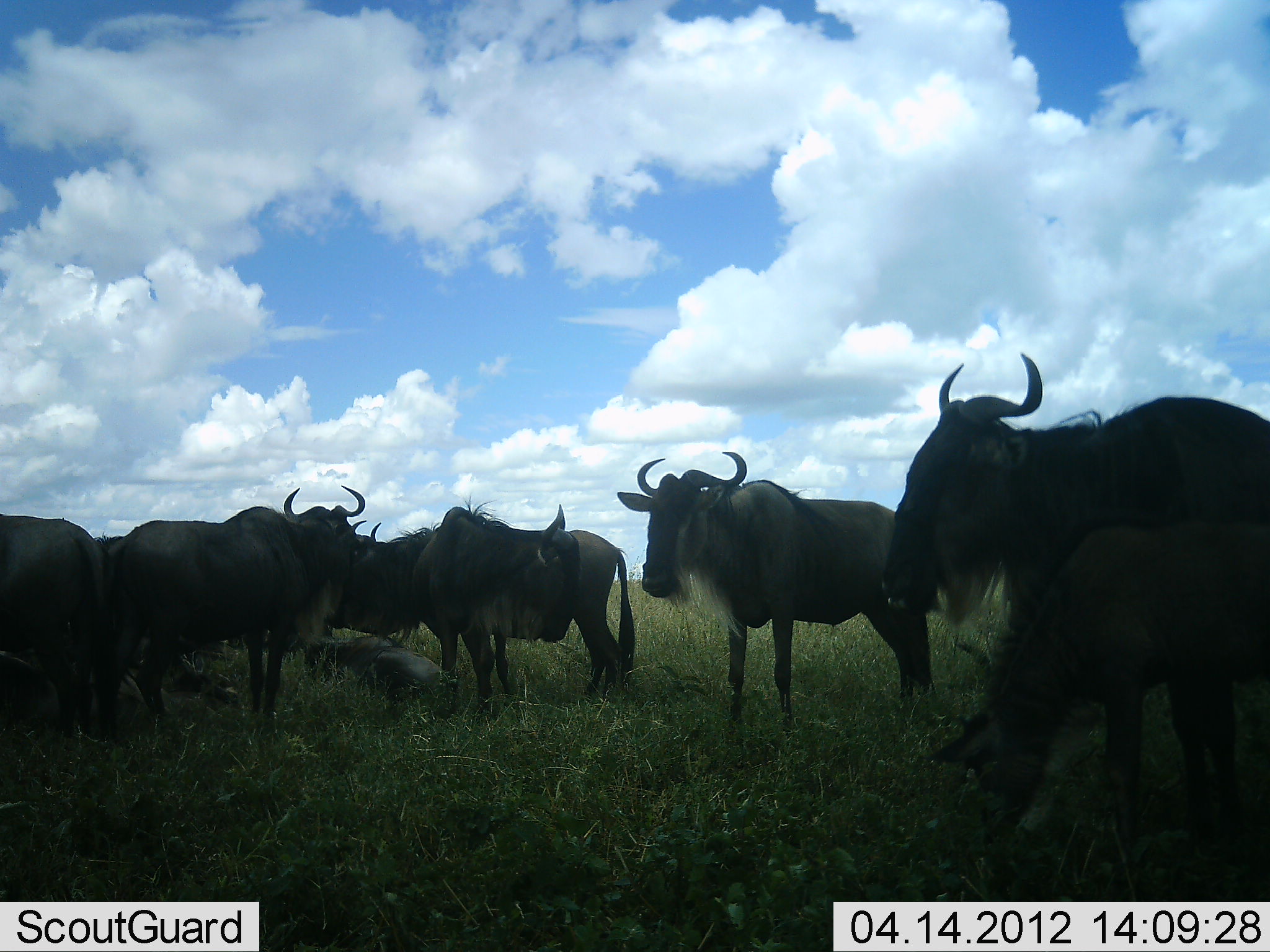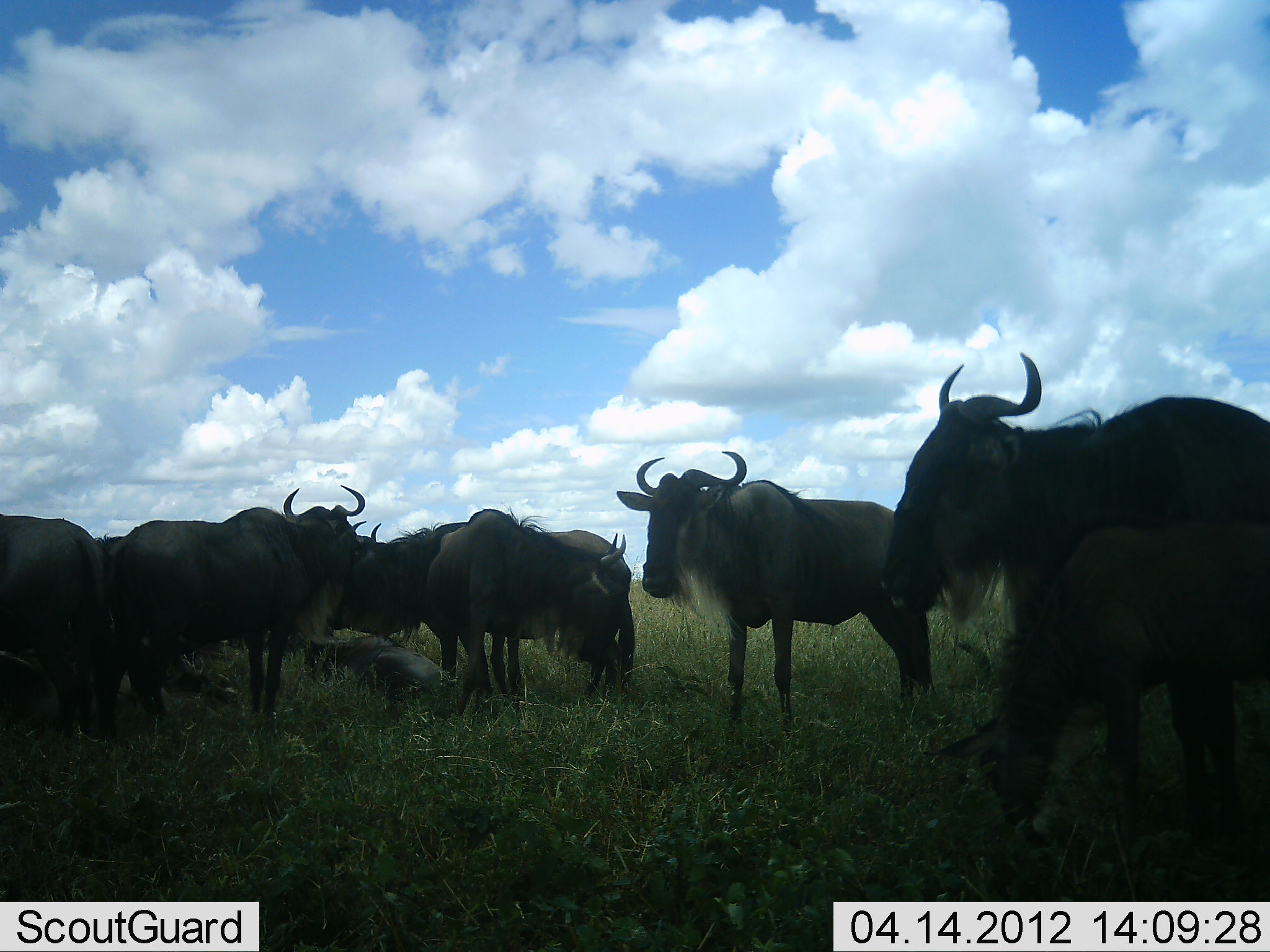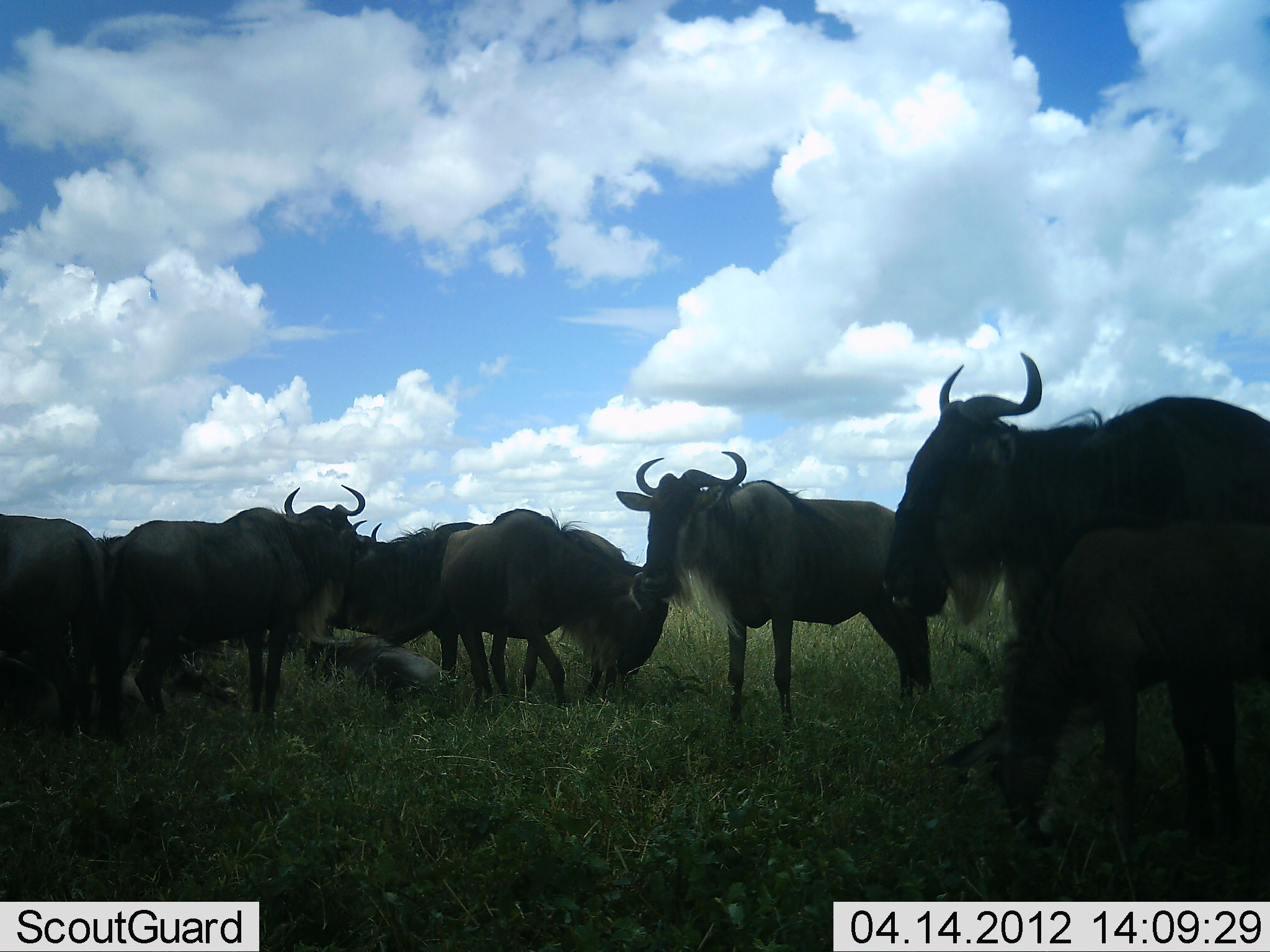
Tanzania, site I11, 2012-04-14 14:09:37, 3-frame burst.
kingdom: Animalia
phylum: Chordata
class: Mammalia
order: Artiodactyla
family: Bovidae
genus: Connochaetes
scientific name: Connochaetes taurinus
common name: blue wildebeest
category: wildebeest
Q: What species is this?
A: Wildebeest (blue wildebeest) (Connochaetes taurinus).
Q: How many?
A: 9.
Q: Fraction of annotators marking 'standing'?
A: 88%.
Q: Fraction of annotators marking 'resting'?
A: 46%.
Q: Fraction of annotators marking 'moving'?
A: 15%.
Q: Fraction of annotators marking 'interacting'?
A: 0%.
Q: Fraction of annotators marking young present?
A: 50%.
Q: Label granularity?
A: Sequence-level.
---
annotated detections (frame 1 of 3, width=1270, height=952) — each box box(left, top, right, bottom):
animal: box(891, 354, 1270, 835); box(934, 519, 1270, 872); box(615, 449, 940, 730)
group: box(1, 484, 637, 741)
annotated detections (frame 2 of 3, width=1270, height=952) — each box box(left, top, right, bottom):
animal: box(878, 353, 1270, 787); box(939, 522, 1269, 836); box(616, 451, 939, 743)
group: box(0, 485, 638, 736)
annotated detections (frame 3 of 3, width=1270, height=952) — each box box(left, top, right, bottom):
animal: box(879, 352, 1270, 728); box(944, 526, 1270, 843); box(614, 450, 943, 734)
group: box(0, 480, 670, 741)